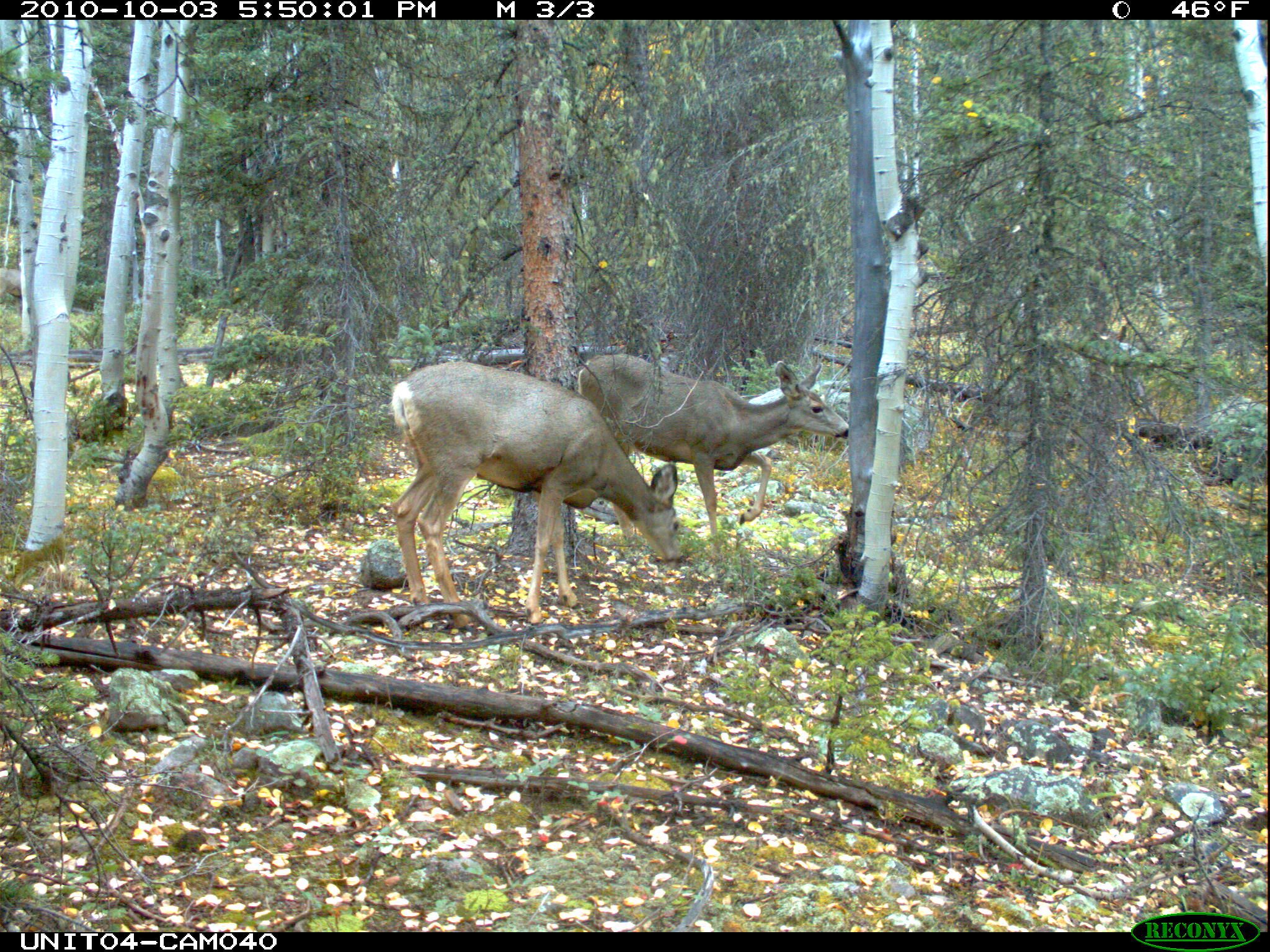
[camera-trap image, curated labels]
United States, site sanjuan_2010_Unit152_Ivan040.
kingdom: Animalia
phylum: Chordata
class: Mammalia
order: Artiodactyla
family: Cervidae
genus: Odocoileus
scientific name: Odocoileus hemionus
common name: mule deer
Odocoileus hemionus (mule deer).